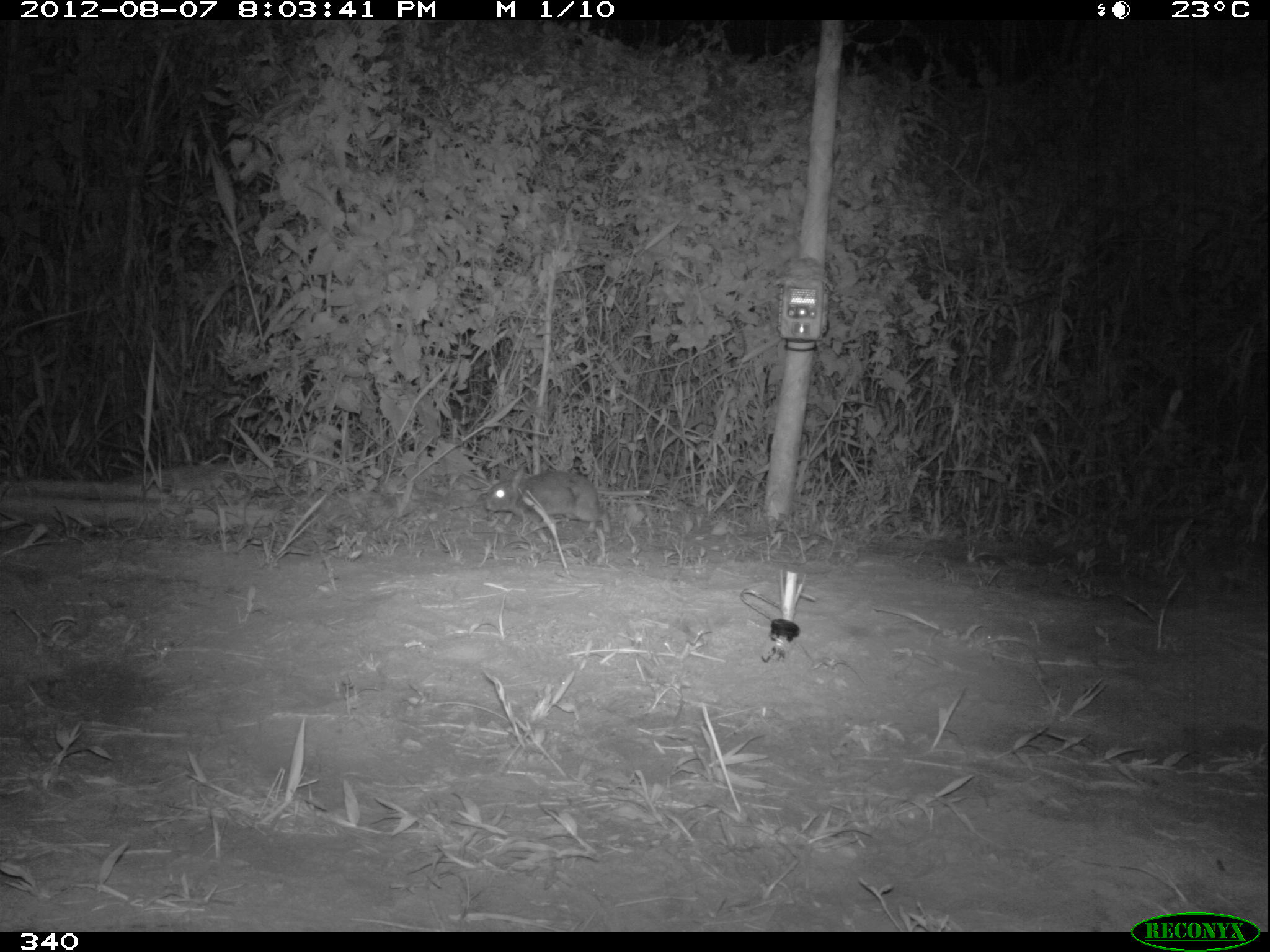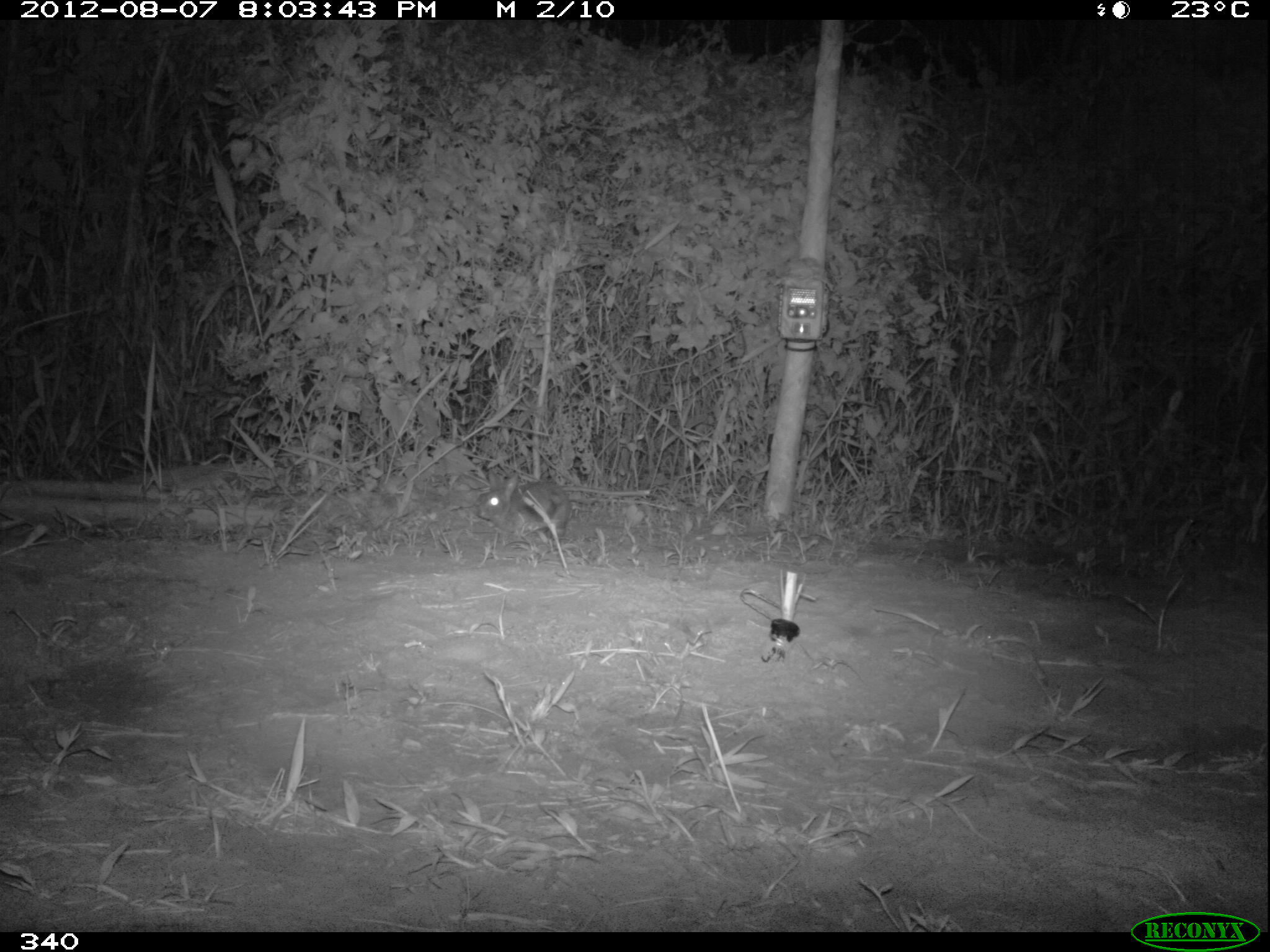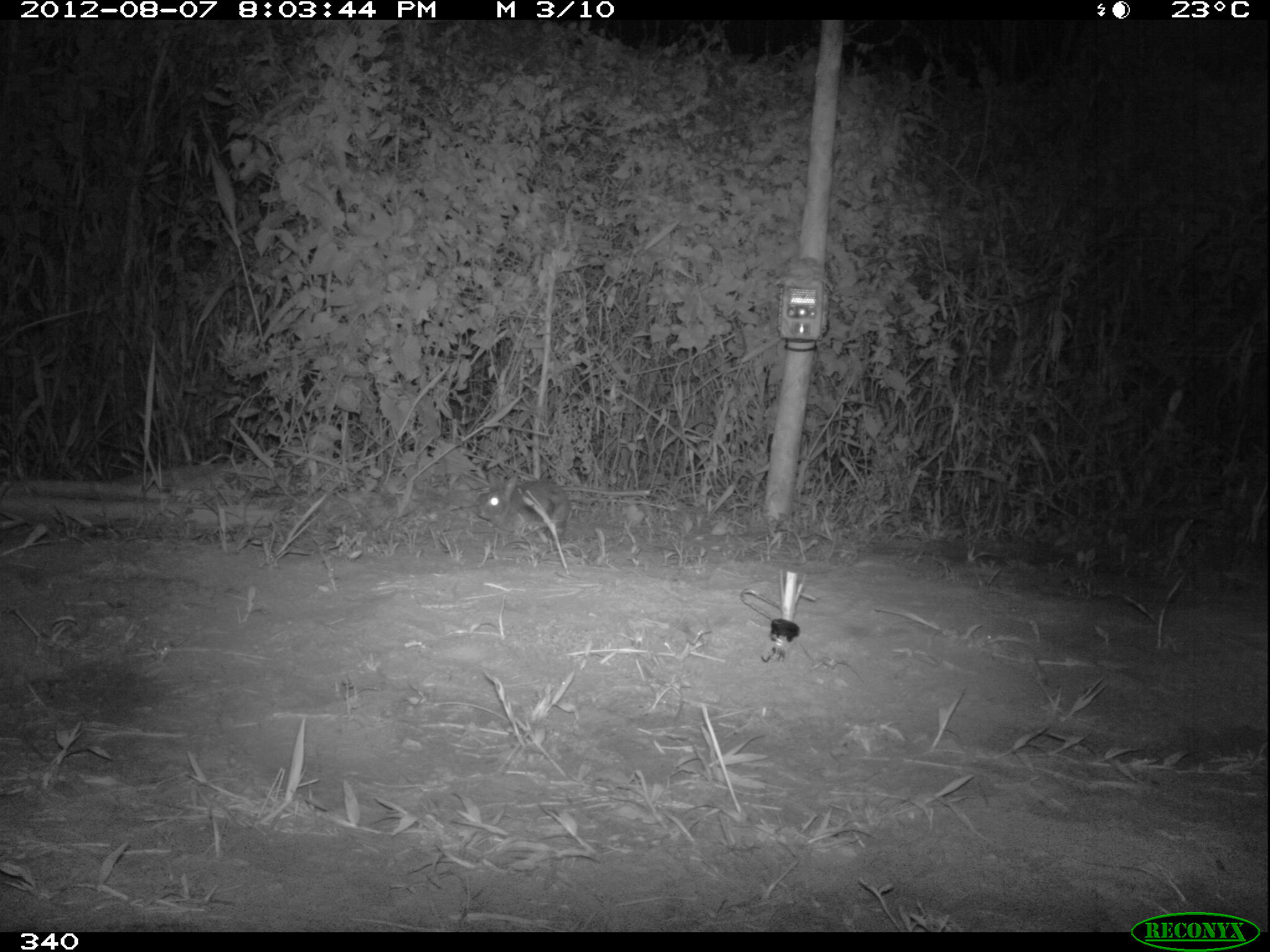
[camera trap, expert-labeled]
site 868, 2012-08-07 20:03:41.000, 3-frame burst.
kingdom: Animalia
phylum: Chordata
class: Mammalia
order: Lagomorpha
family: Leporidae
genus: Sylvilagus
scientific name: Sylvilagus brasiliensis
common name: tapeti